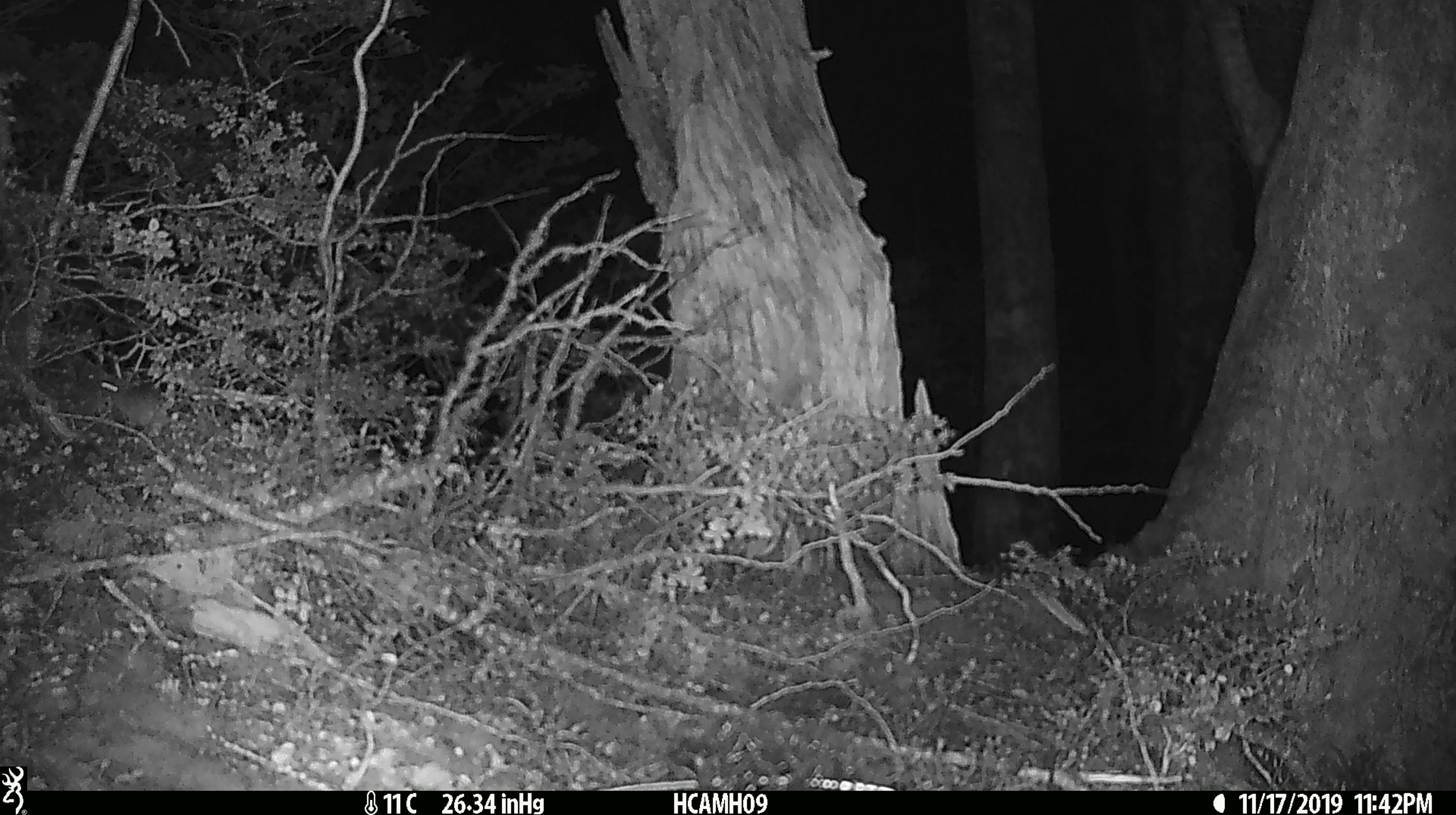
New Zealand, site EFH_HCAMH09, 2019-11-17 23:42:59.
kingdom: Animalia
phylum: Chordata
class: Mammalia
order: Rodentia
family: Muridae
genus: Mus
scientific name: Mus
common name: mouse